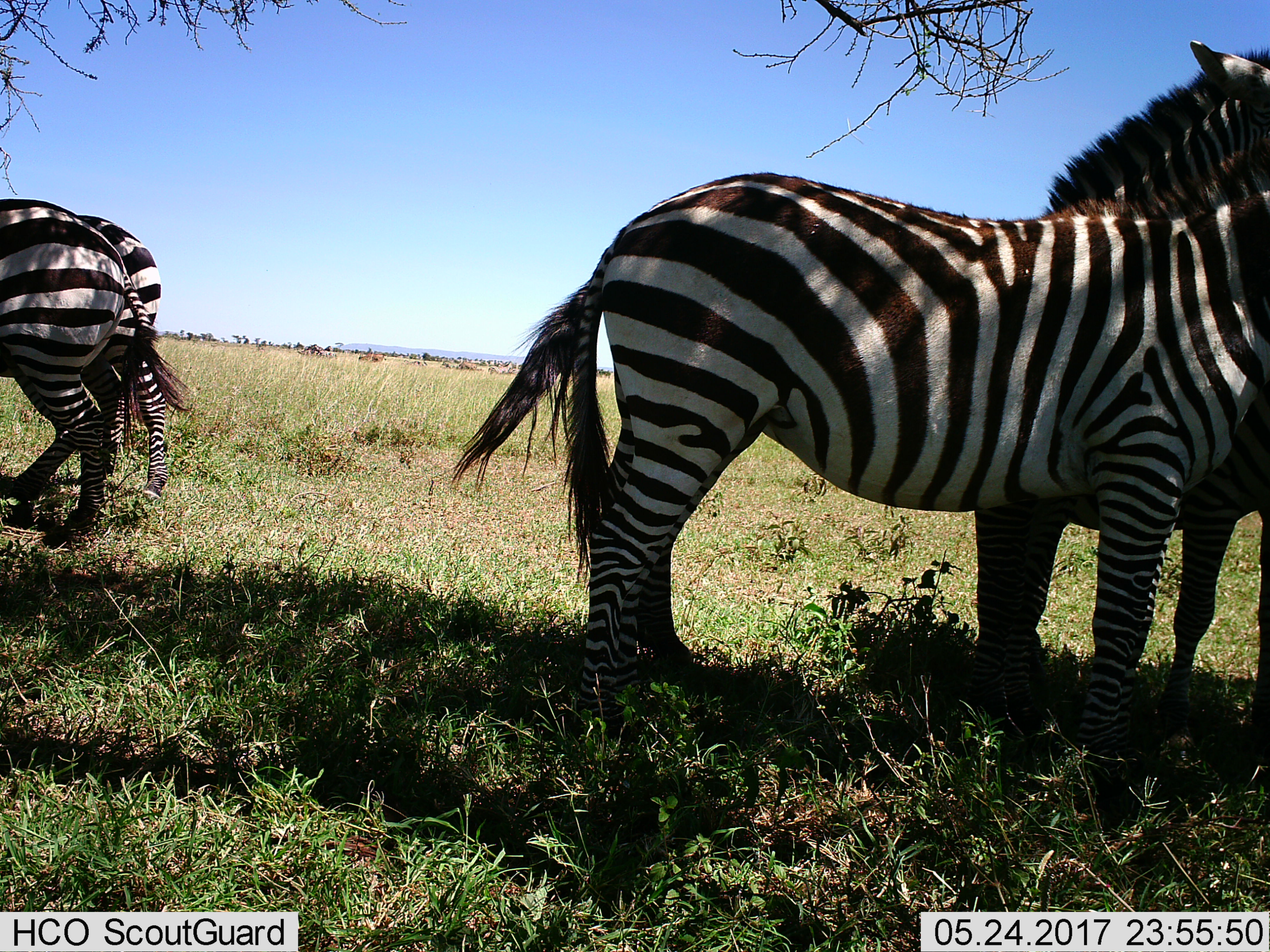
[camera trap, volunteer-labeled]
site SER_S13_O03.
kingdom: Animalia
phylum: Chordata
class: Mammalia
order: Perissodactyla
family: Equidae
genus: Equus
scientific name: Equus quagga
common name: plains zebra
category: zebraplains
Zebraplains (plains zebra) (Equus quagga), count 4. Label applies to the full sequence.